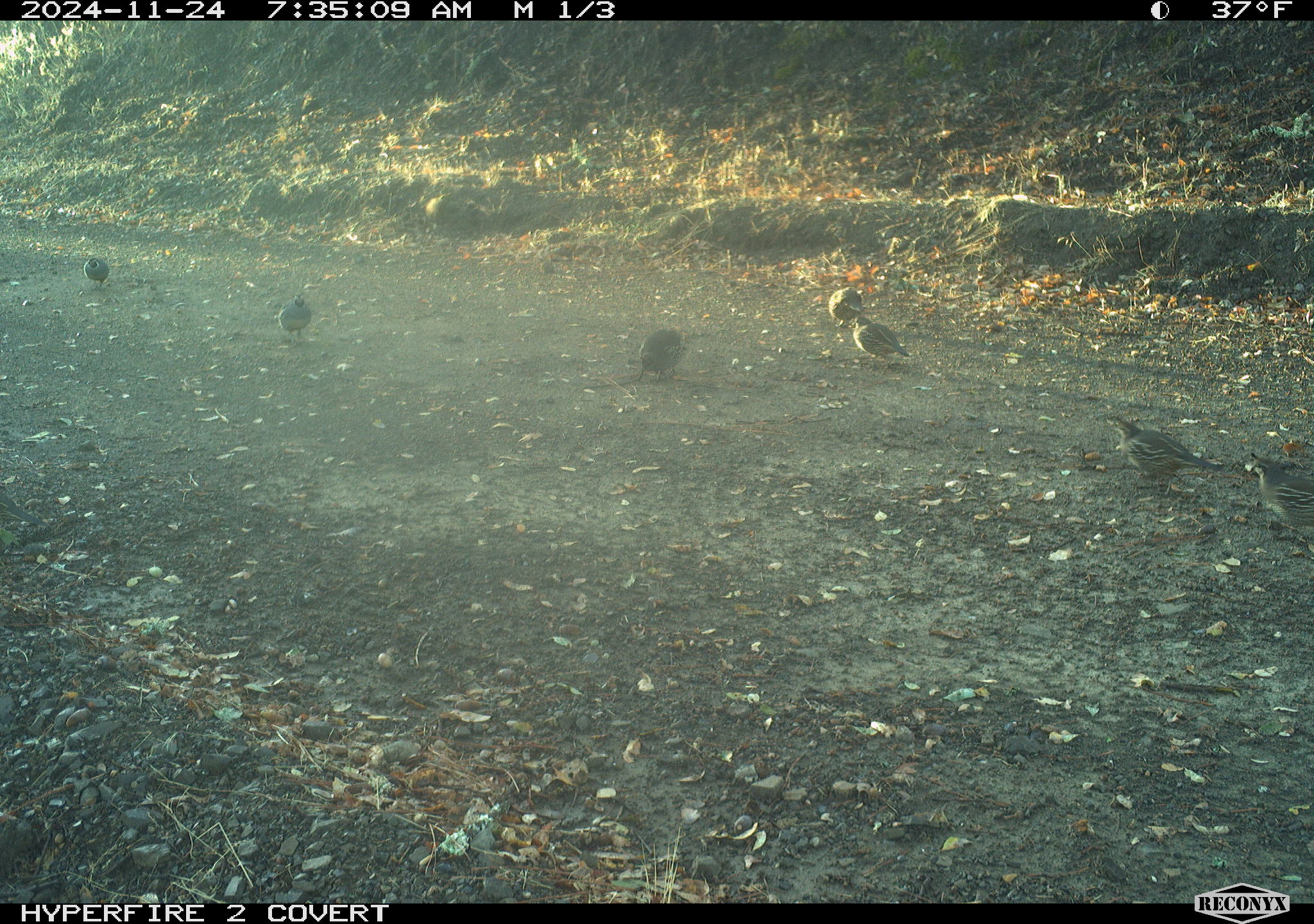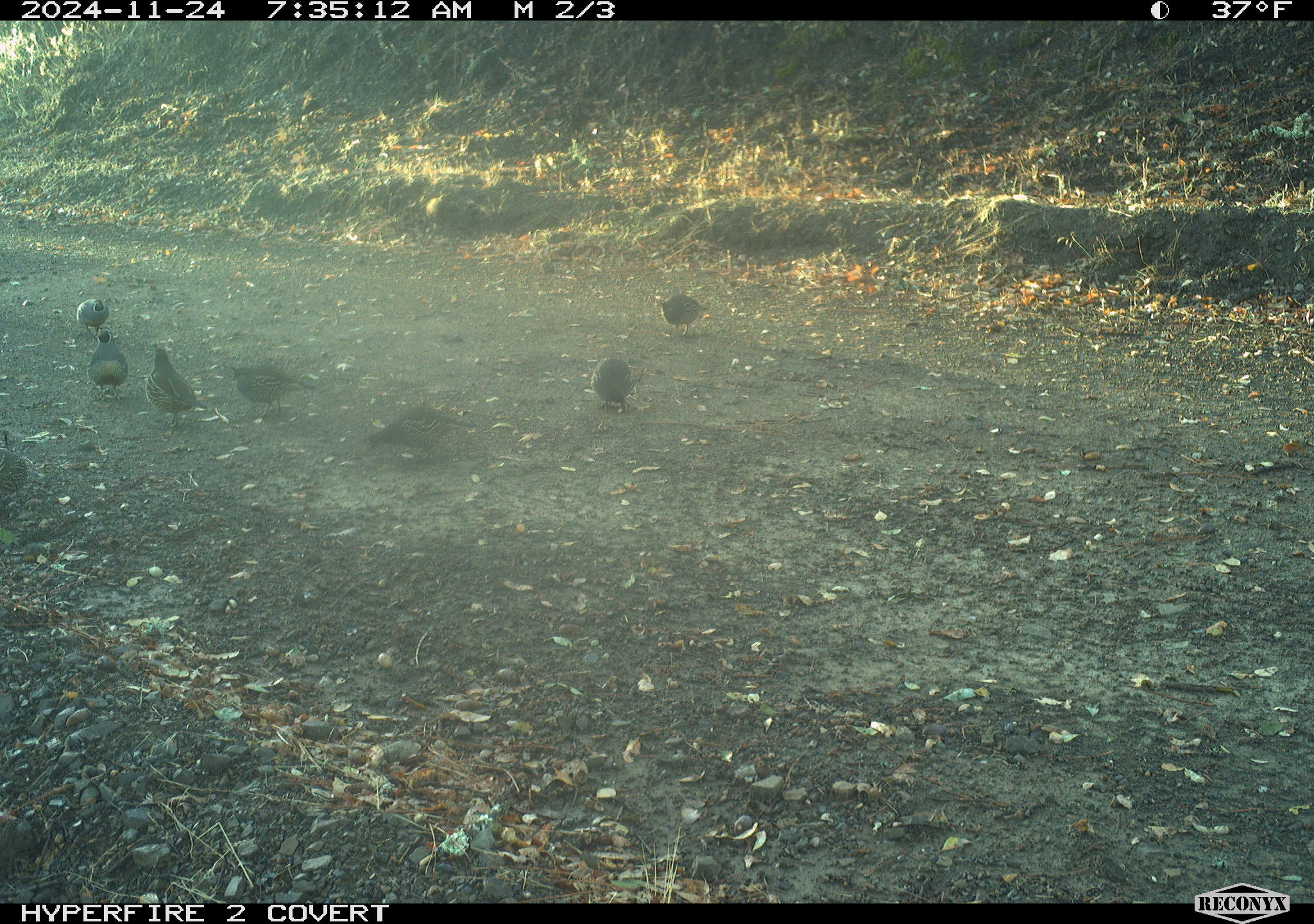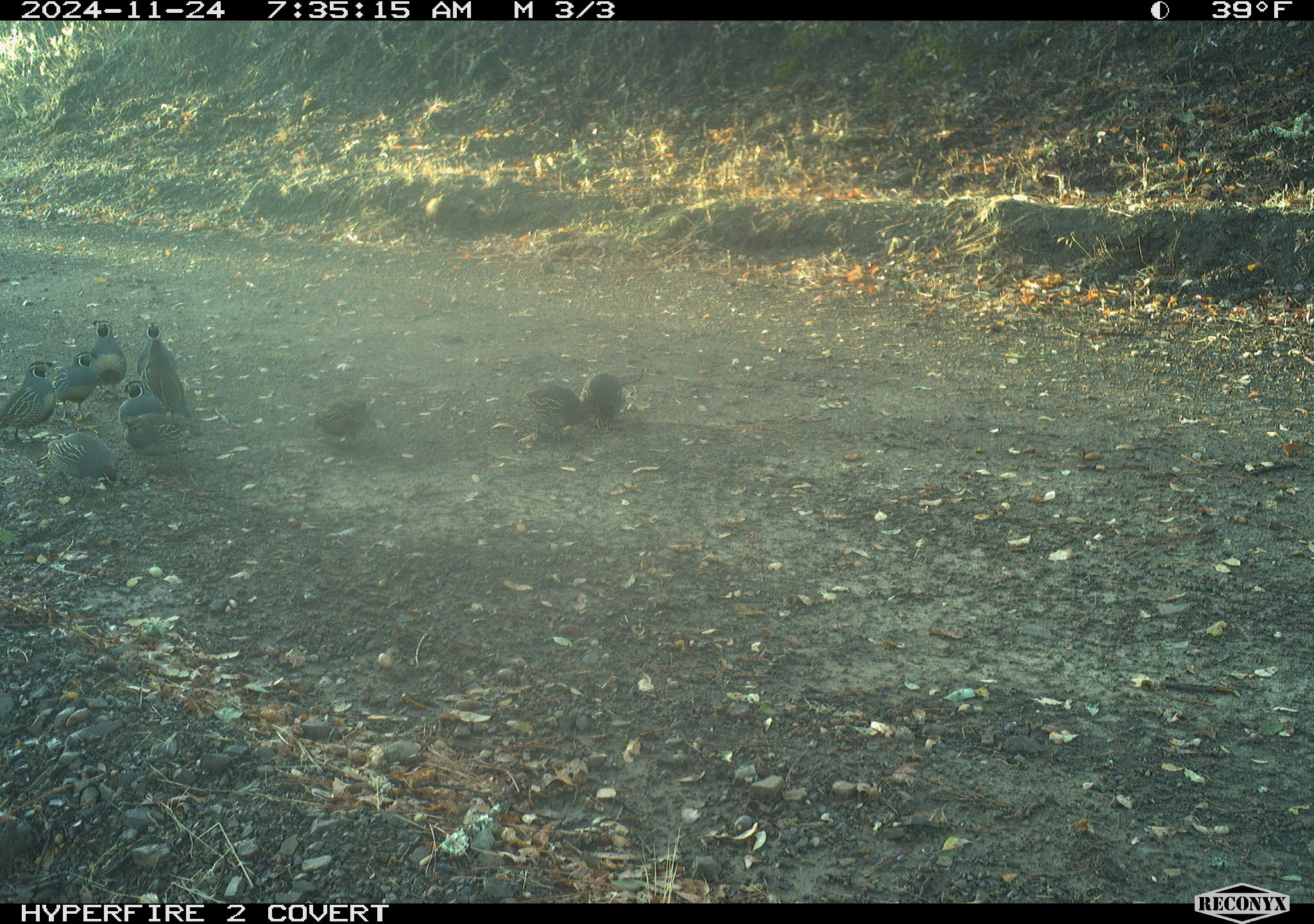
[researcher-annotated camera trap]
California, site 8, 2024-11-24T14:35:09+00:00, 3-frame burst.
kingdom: Animalia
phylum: Chordata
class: Aves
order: Galliformes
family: Odontophoridae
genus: Callipepla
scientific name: Callipepla californica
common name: california quail